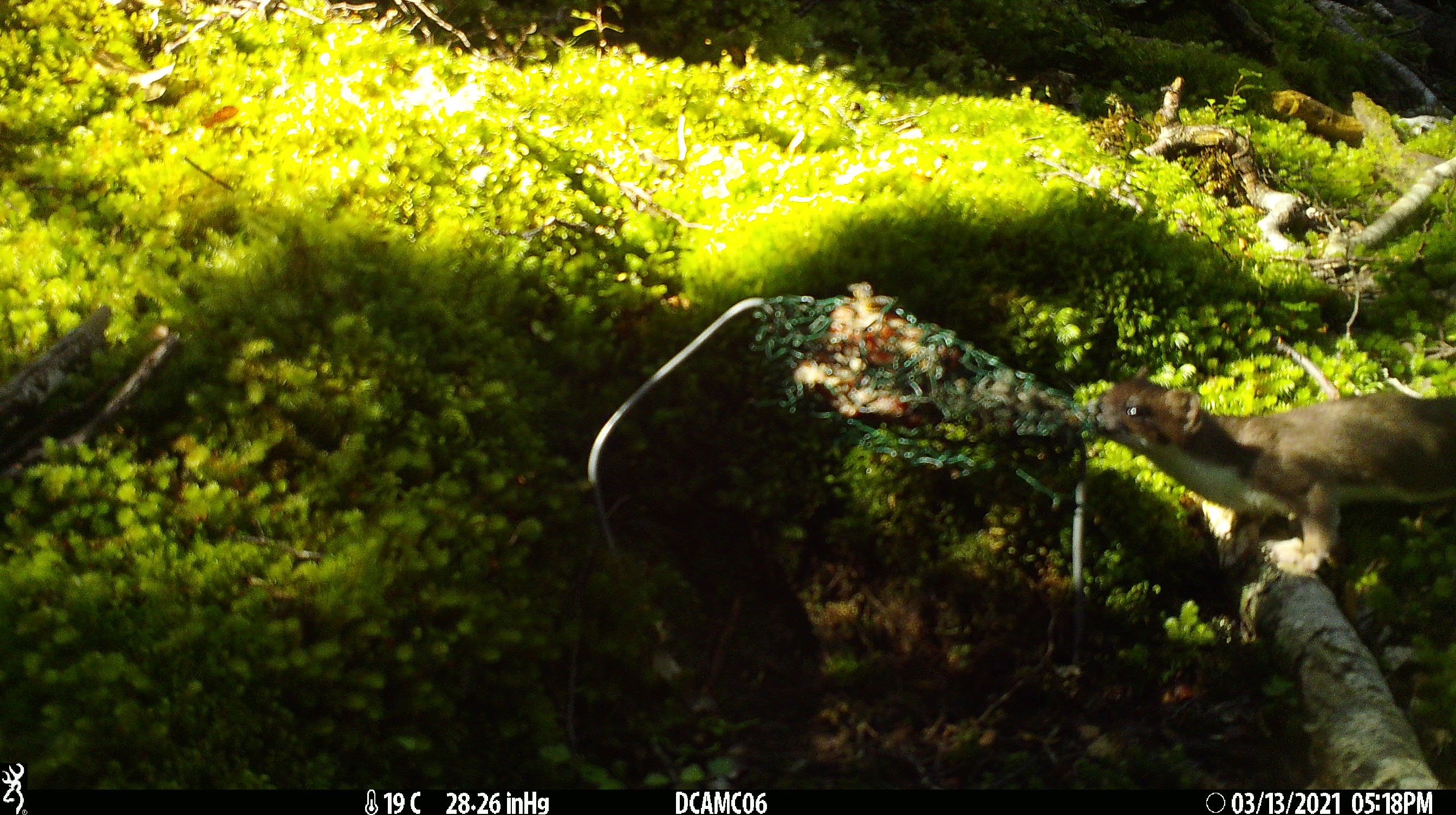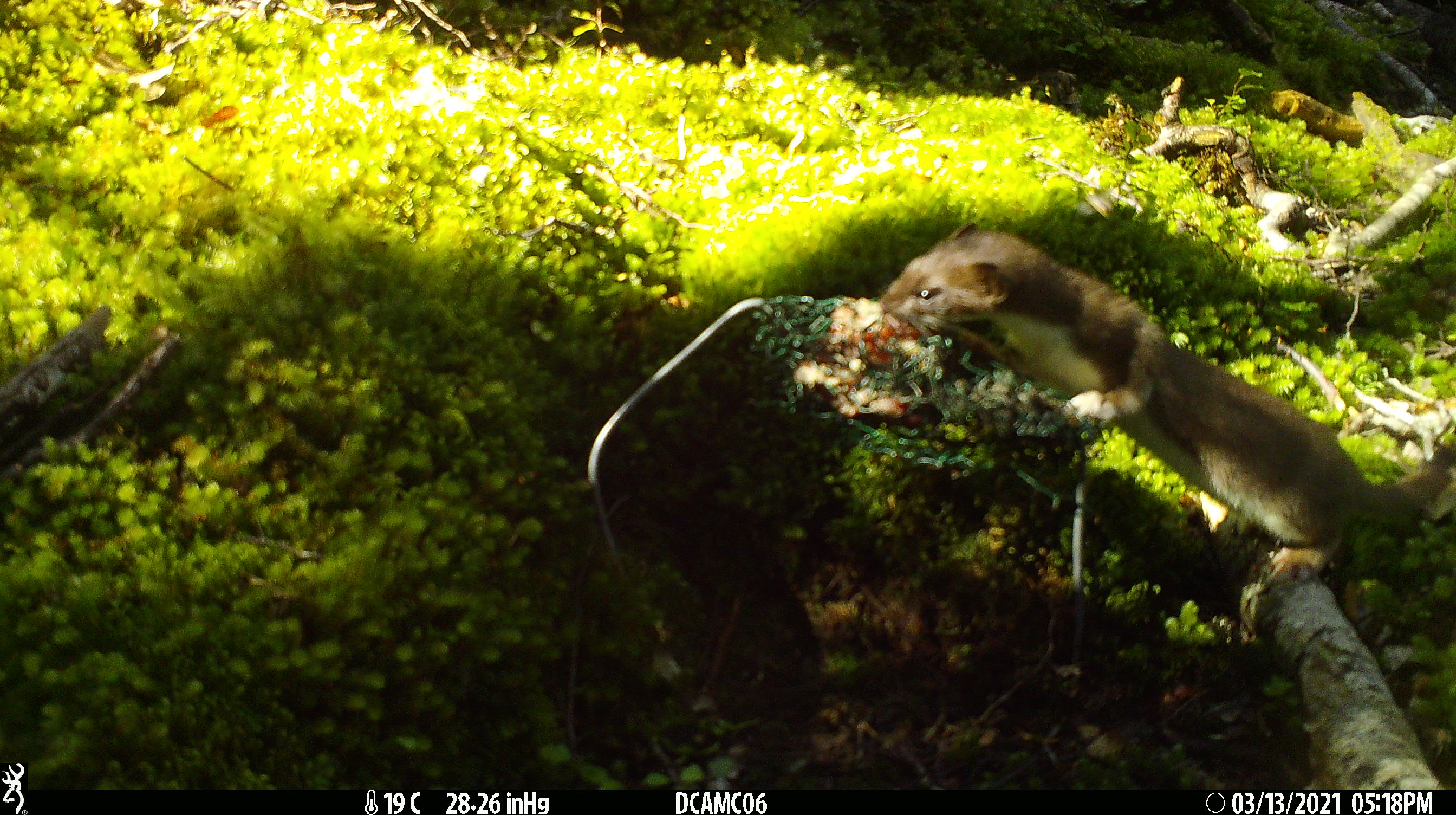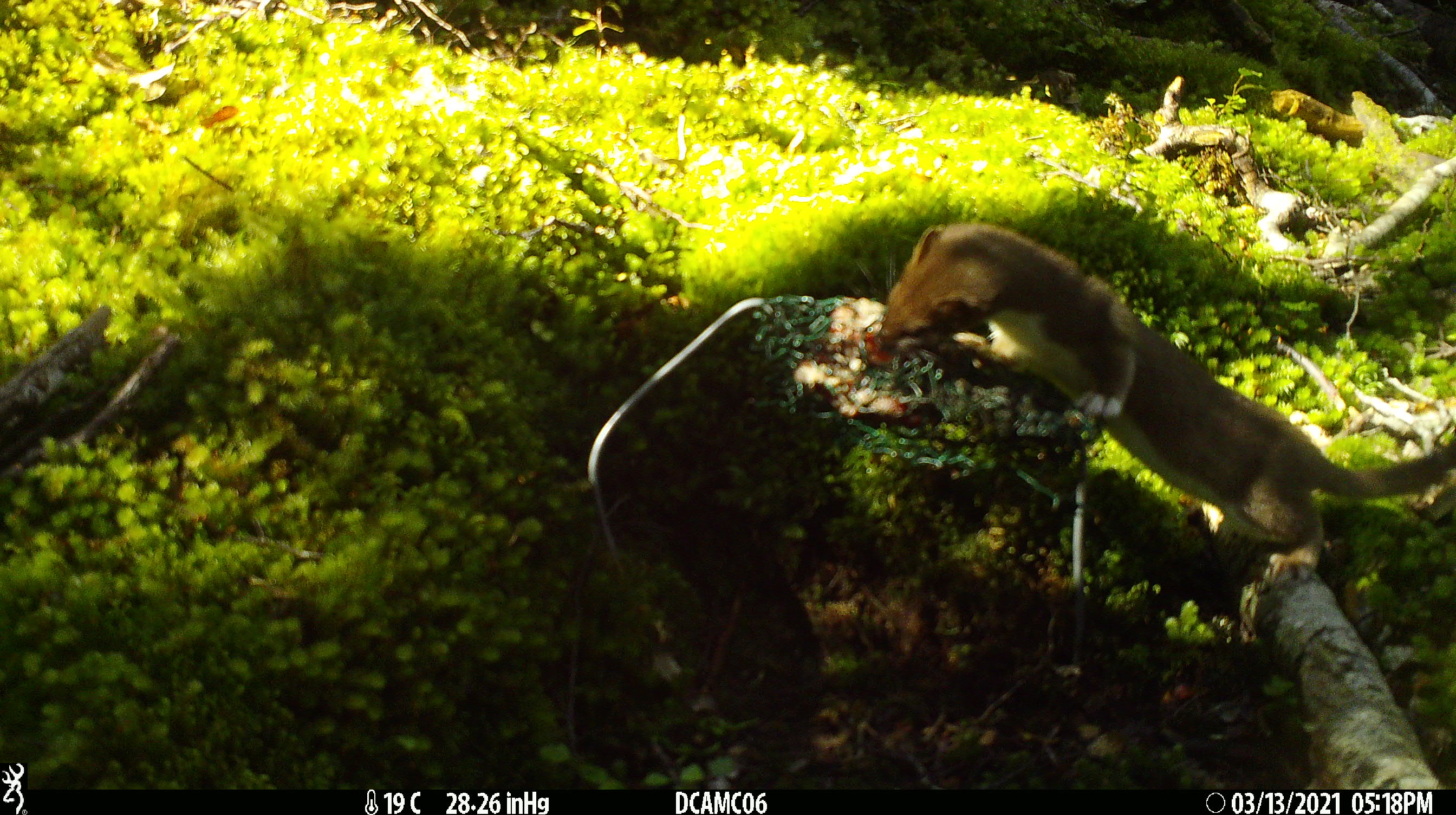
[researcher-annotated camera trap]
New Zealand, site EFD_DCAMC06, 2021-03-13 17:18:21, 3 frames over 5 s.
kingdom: Animalia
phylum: Chordata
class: Mammalia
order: Carnivora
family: Mustelidae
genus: Mustela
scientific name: Mustela erminea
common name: stoat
Stoat (Mustela erminea).